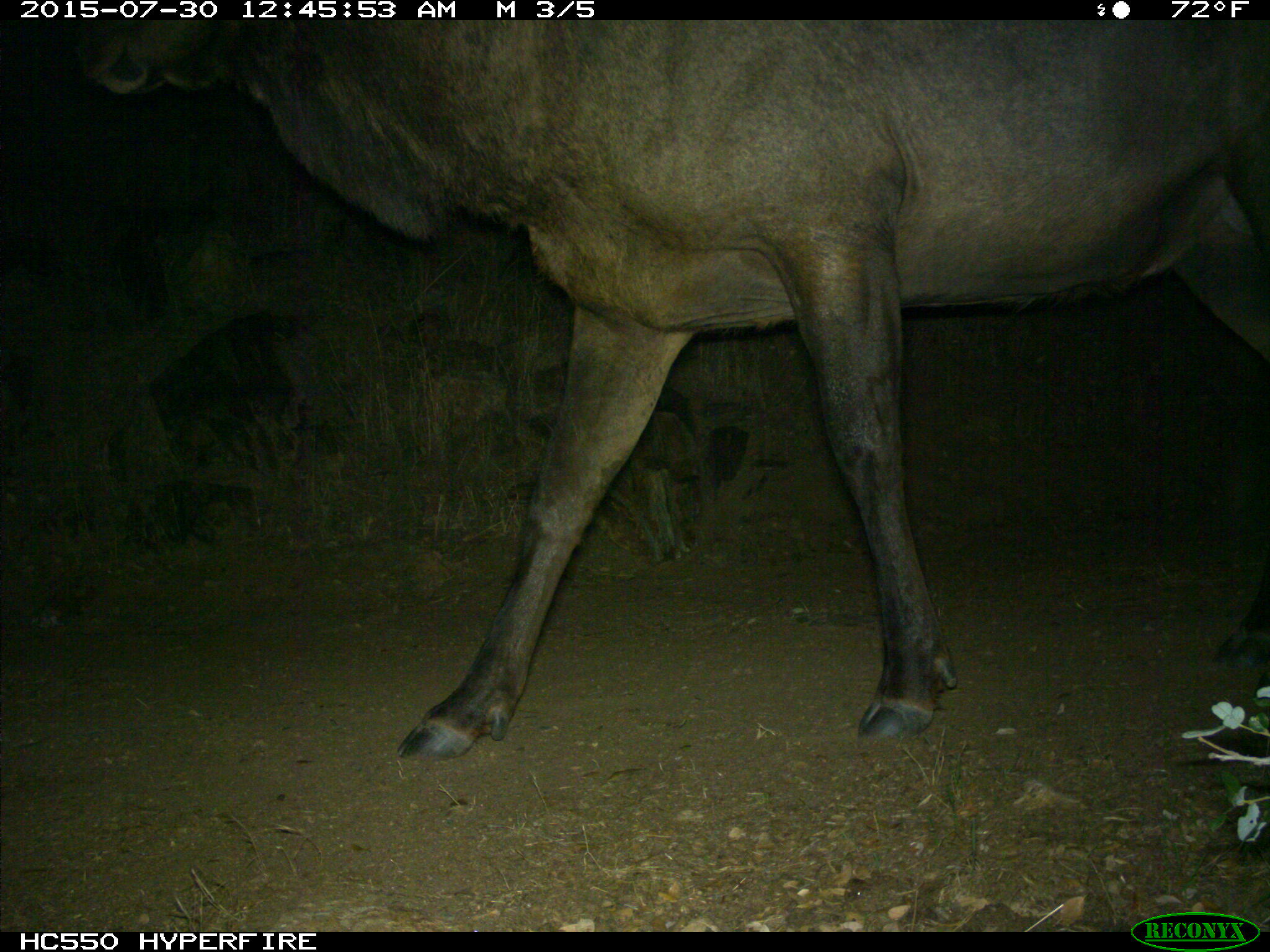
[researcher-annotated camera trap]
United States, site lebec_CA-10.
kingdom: Animalia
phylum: Chordata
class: Mammalia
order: Artiodactyla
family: Cervidae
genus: Cervus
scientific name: Cervus canadensis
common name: elk